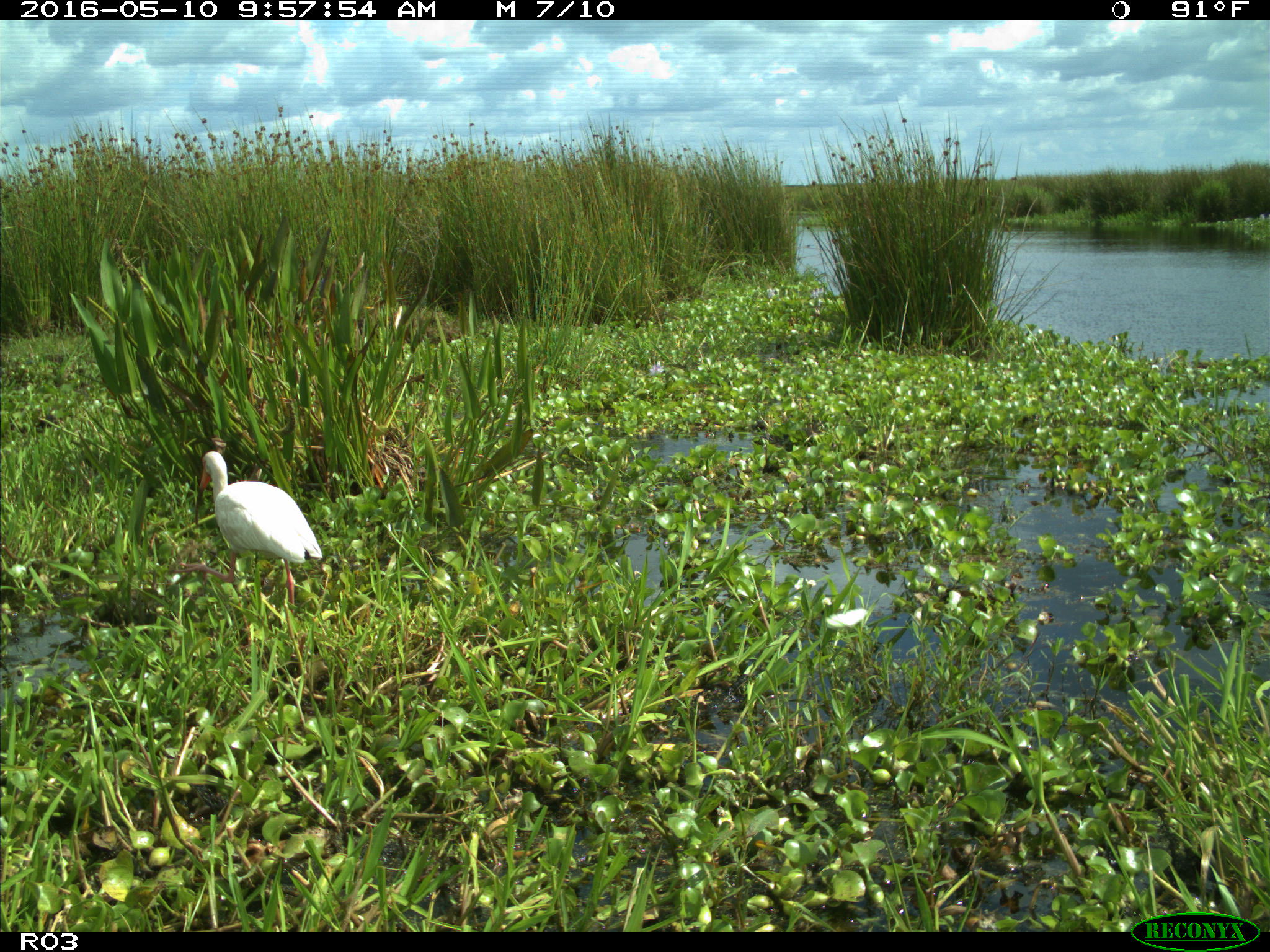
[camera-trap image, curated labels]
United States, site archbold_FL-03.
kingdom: Animalia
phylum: Chordata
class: Aves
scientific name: Aves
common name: birds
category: unidentified bird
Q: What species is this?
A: Unidentified bird (birds) (Aves).